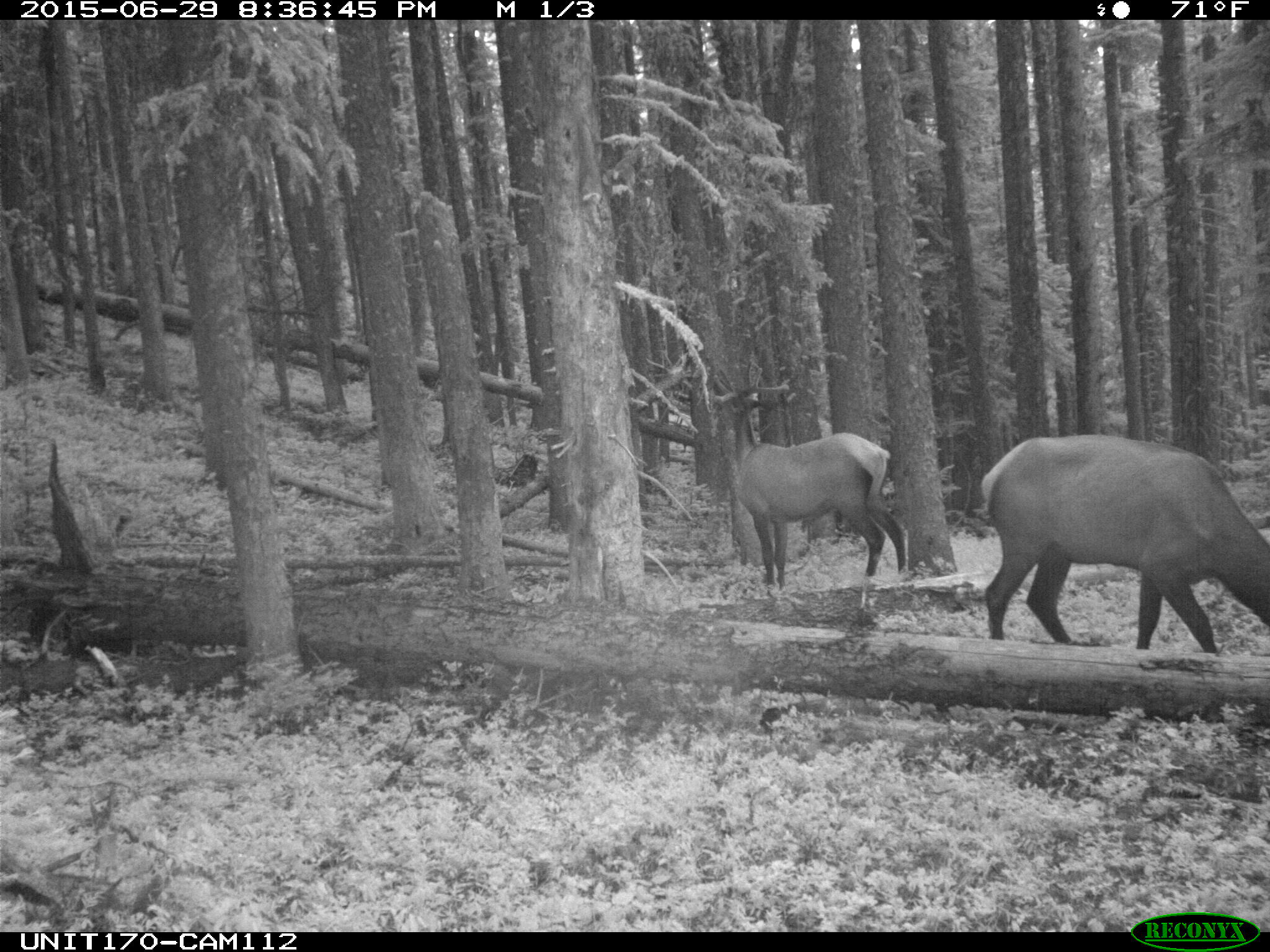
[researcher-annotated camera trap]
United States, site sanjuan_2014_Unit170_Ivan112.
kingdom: Animalia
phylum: Chordata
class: Mammalia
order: Artiodactyla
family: Cervidae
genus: Cervus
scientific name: Cervus elaphus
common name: red deer